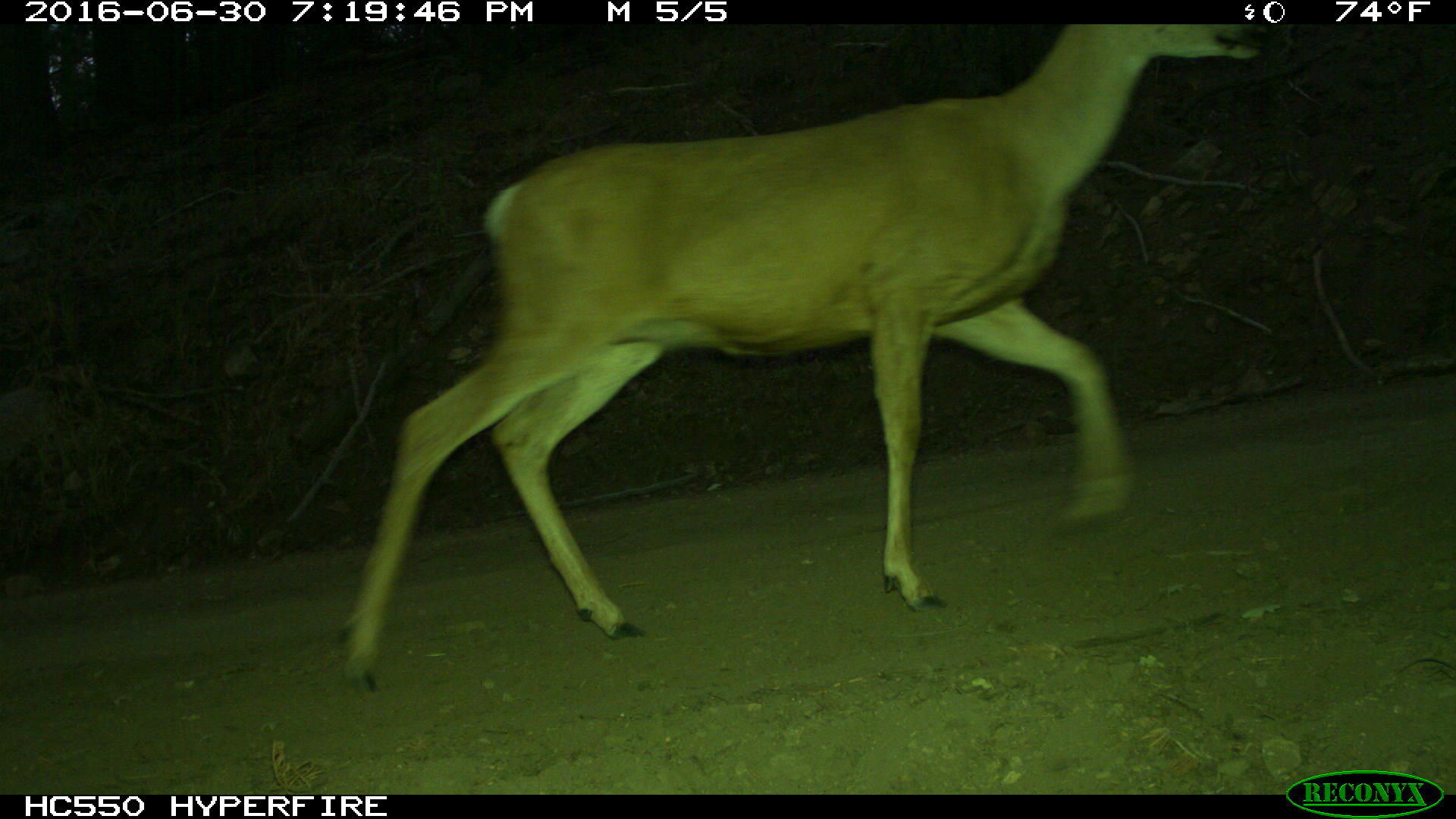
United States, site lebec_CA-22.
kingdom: Animalia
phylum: Chordata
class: Mammalia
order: Artiodactyla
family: Cervidae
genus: Odocoileus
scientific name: Odocoileus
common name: deer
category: unidentified deer